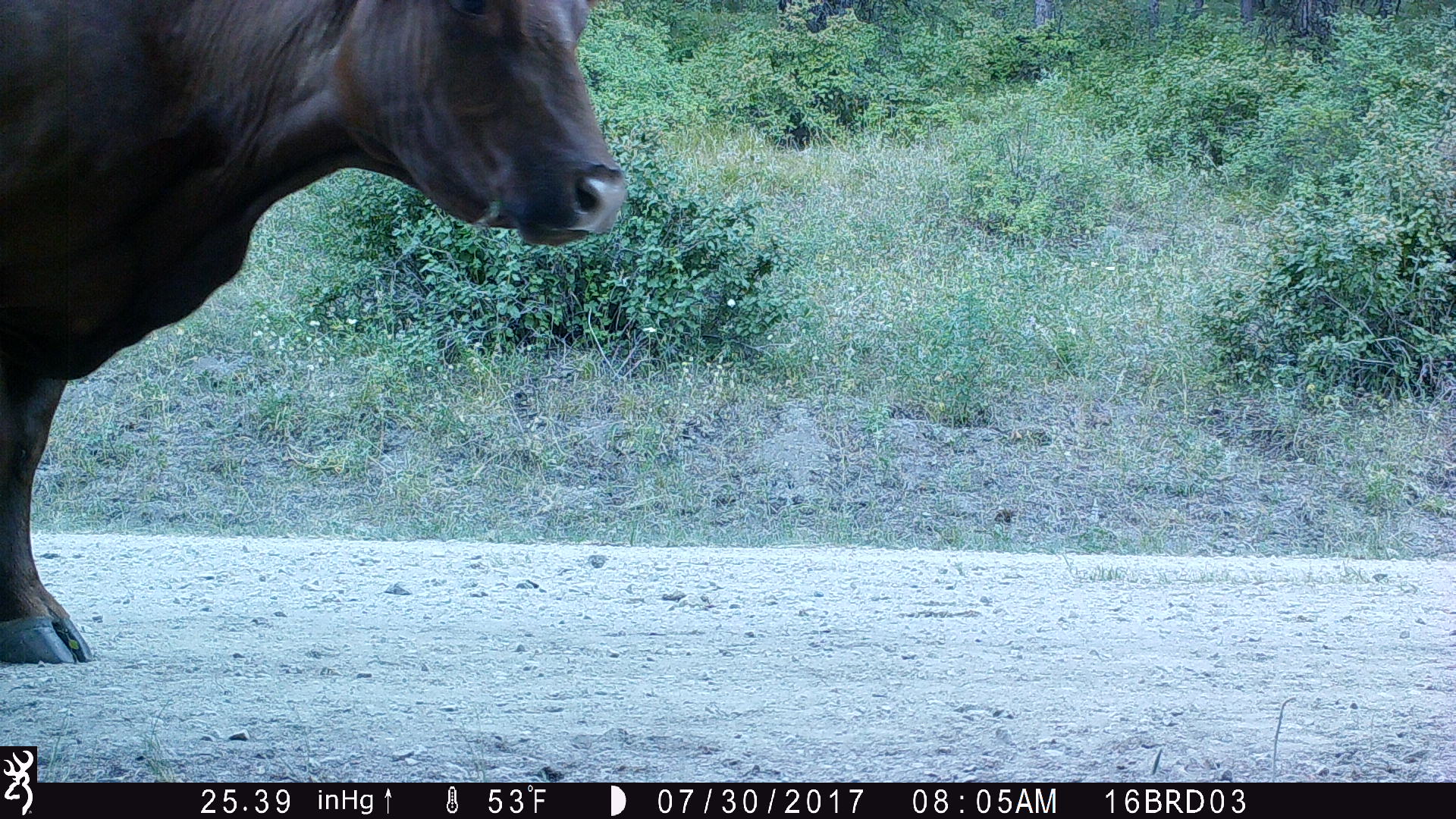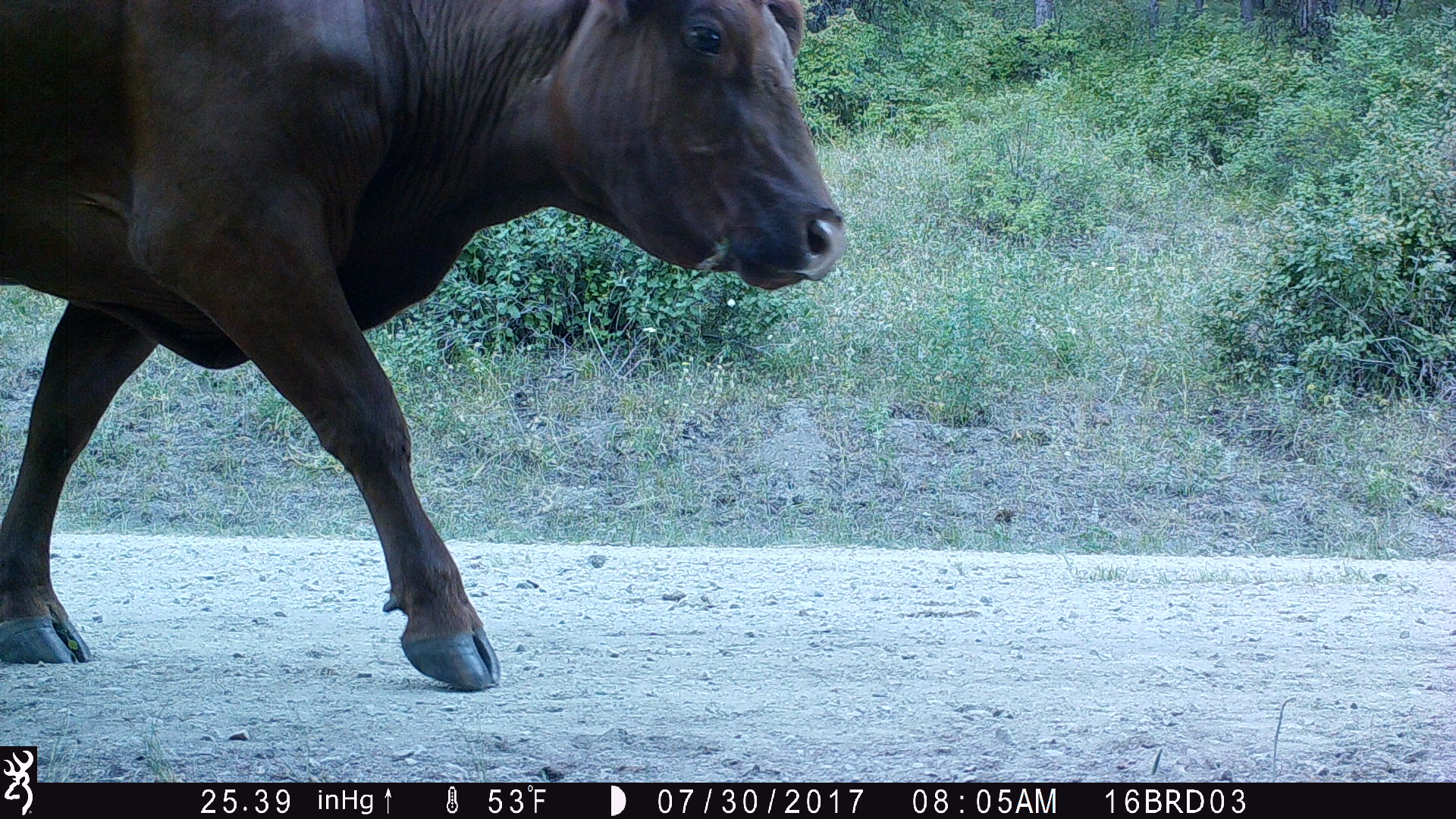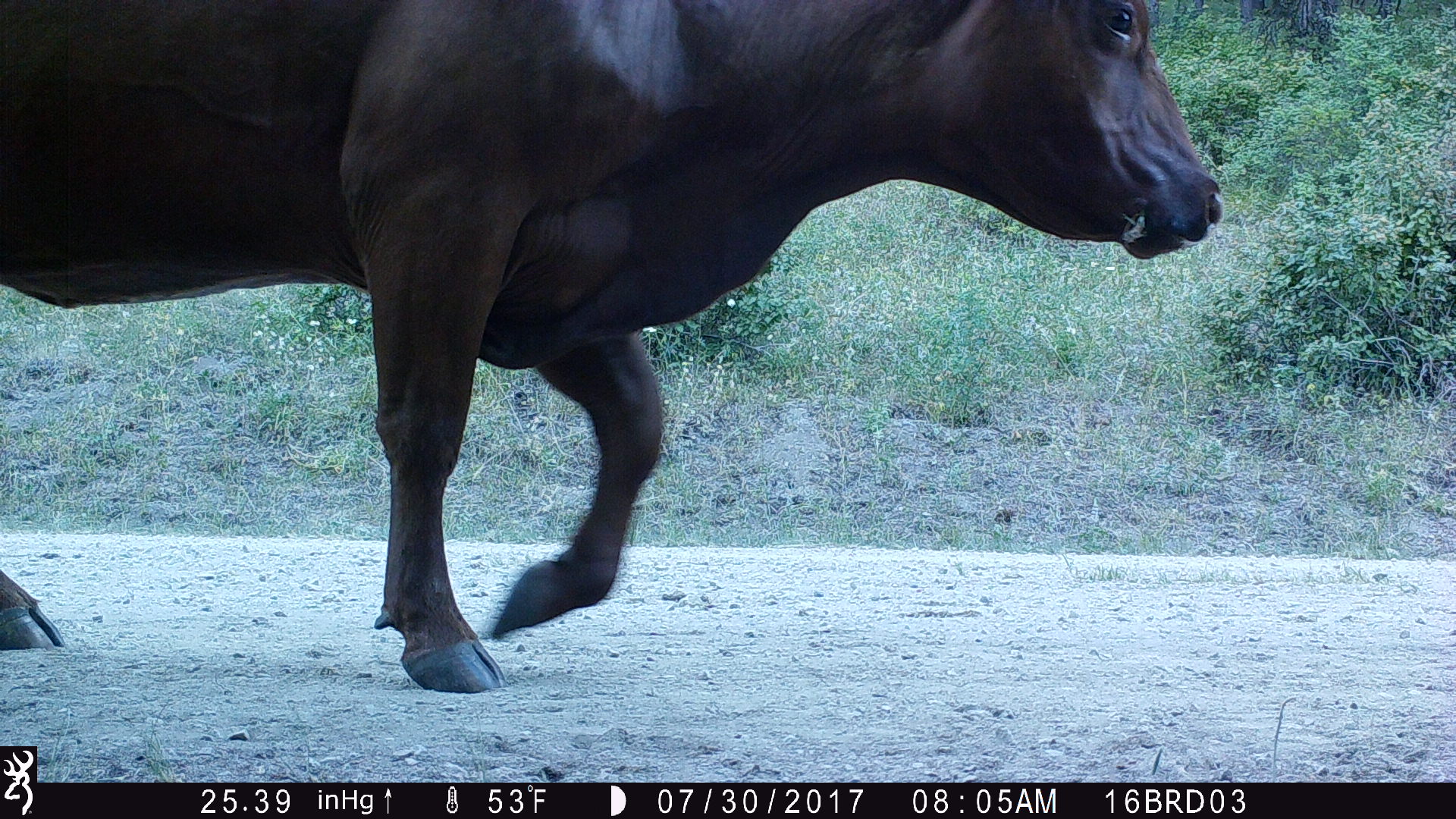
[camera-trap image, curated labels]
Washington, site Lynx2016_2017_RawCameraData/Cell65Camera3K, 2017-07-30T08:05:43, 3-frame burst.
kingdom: Animalia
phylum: Chordata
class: Mammalia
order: Artiodactyla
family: Bovidae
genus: Bos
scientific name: Bos taurus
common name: domestic cattle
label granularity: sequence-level